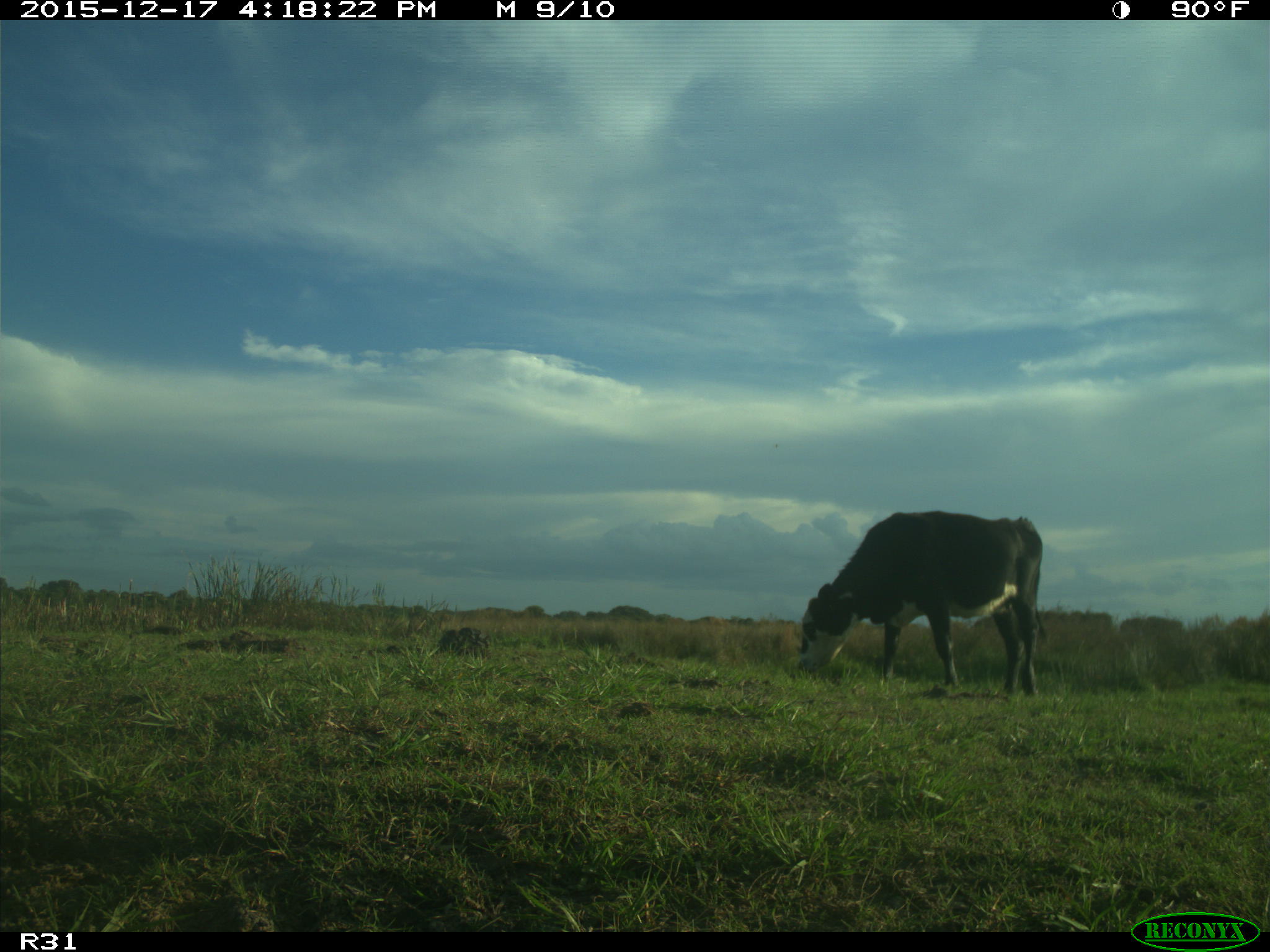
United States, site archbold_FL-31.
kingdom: Animalia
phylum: Chordata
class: Mammalia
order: Artiodactyla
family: Bovidae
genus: Bos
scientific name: Bos taurus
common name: domestic cow